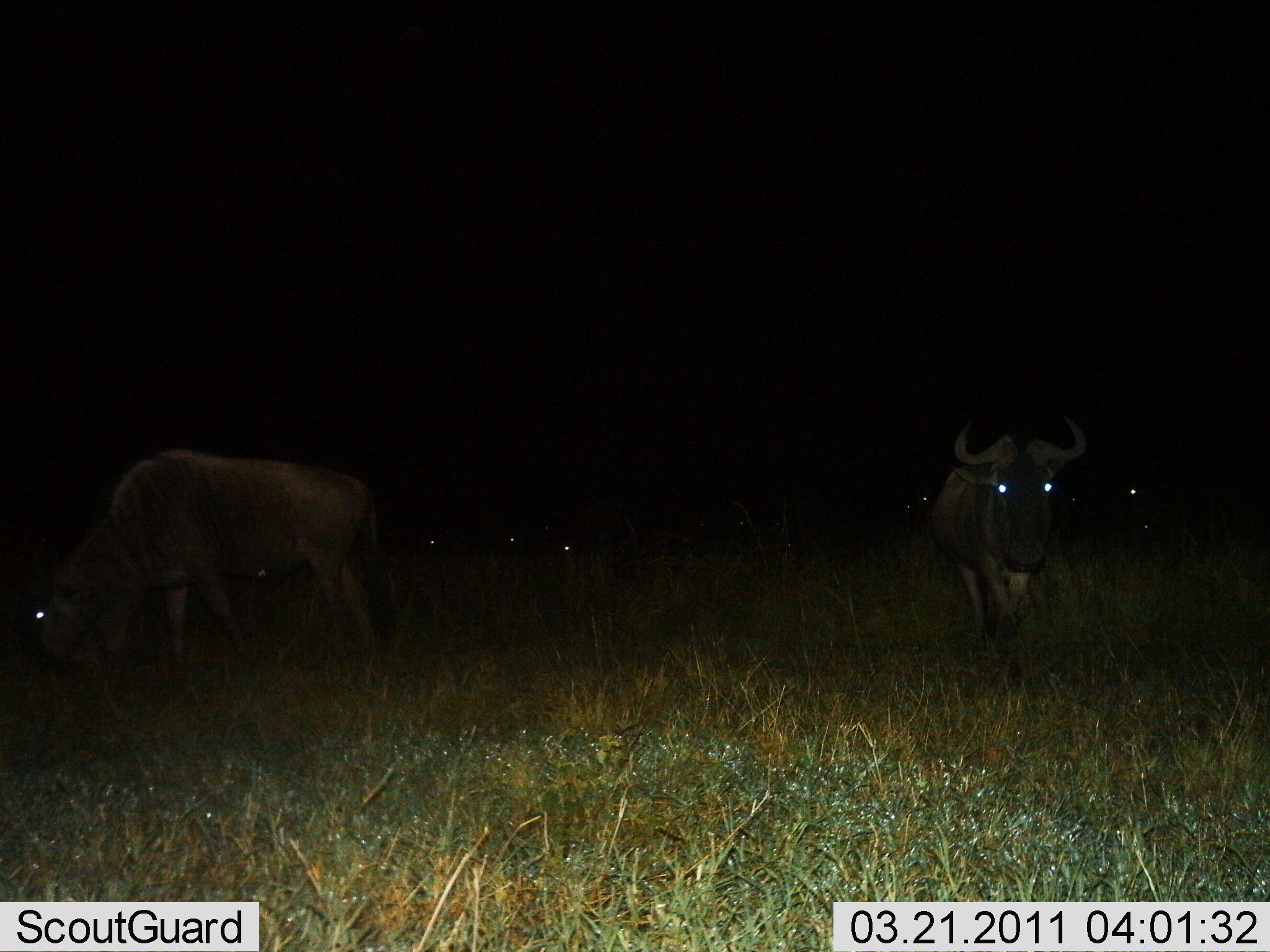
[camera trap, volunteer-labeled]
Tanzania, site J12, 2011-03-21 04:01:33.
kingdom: Animalia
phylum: Chordata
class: Mammalia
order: Artiodactyla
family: Bovidae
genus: Connochaetes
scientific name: Connochaetes taurinus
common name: blue wildebeest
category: wildebeest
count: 4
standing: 50%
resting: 8%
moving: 58%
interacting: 0%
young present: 0%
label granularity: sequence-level